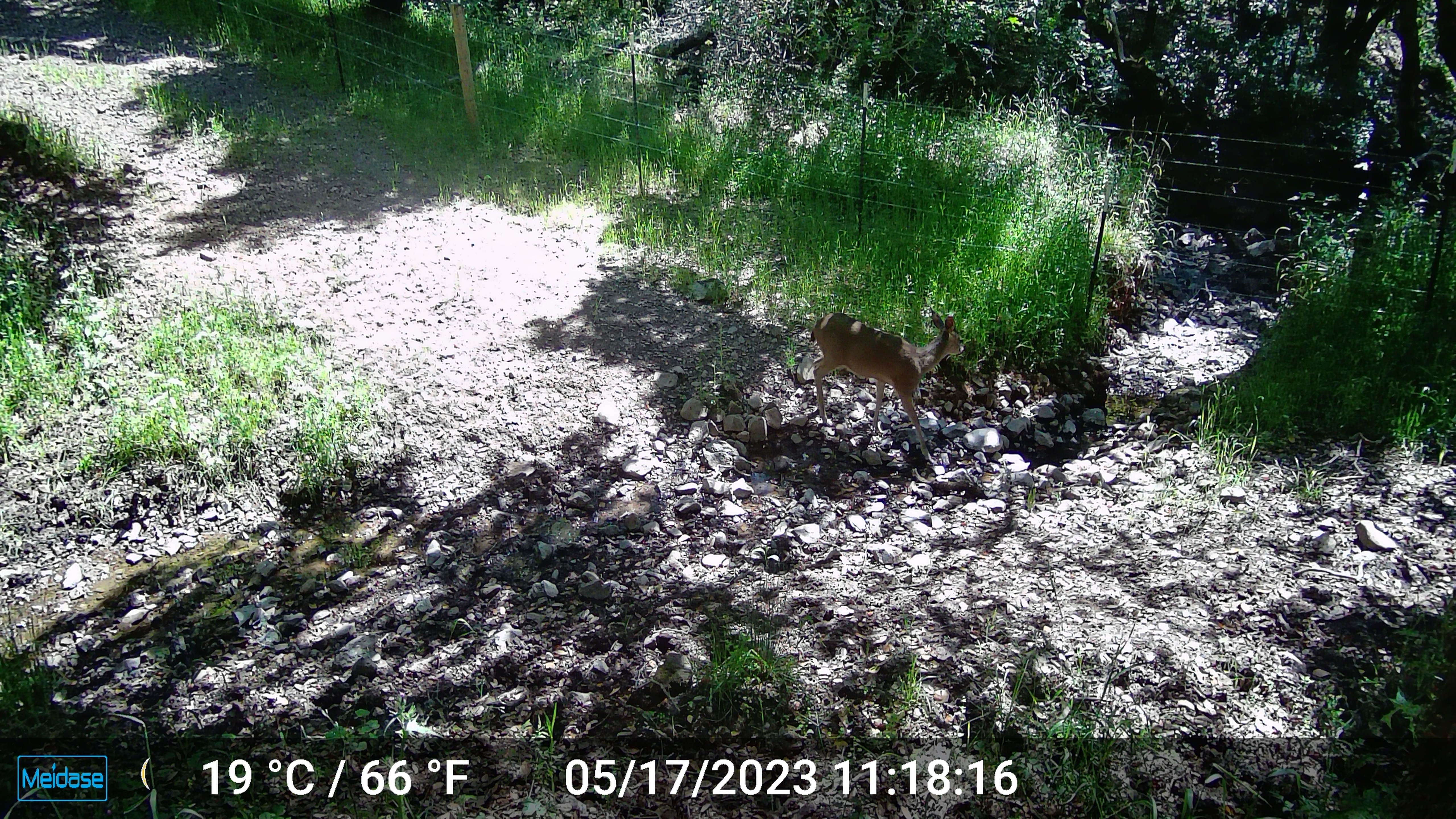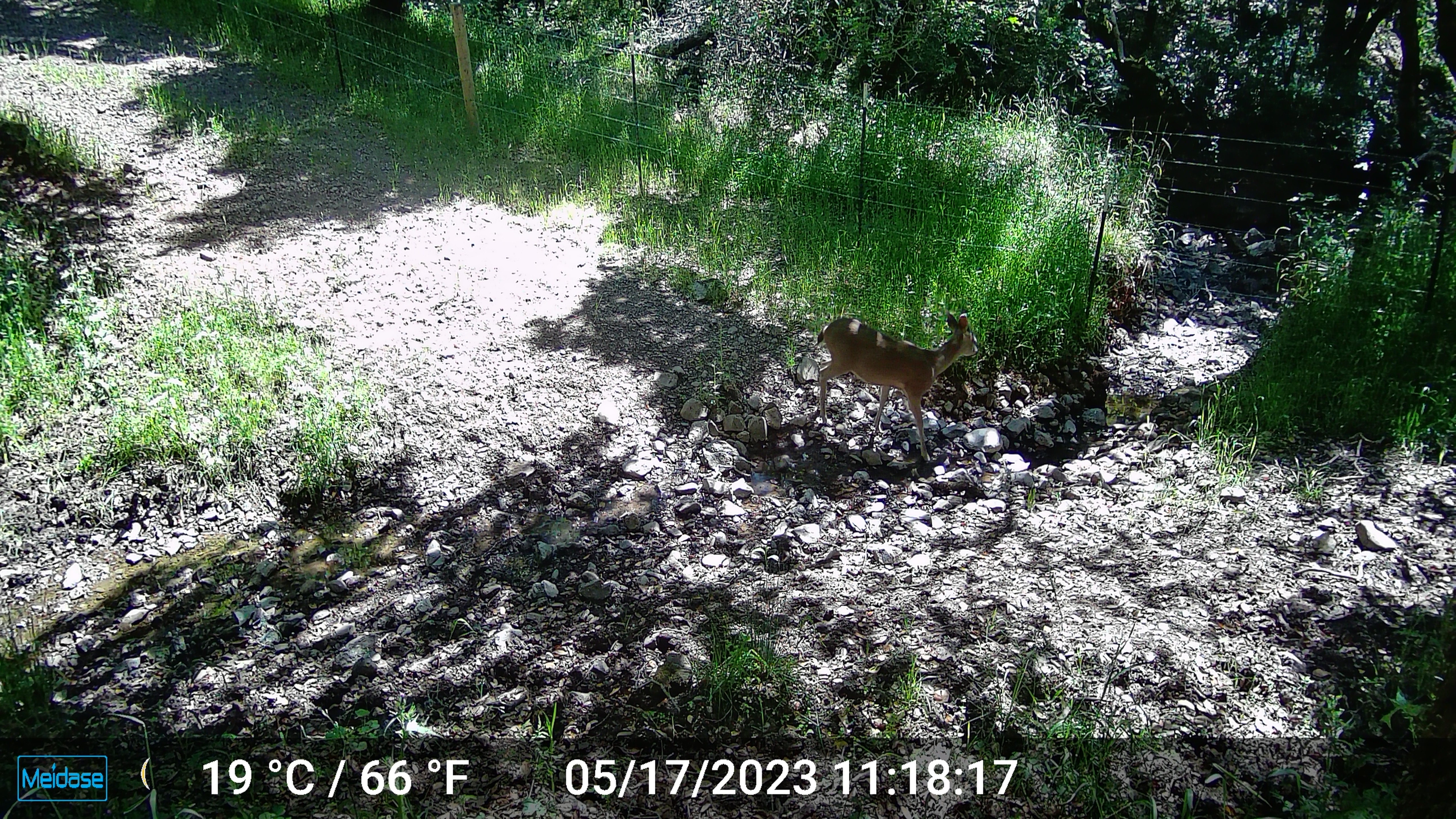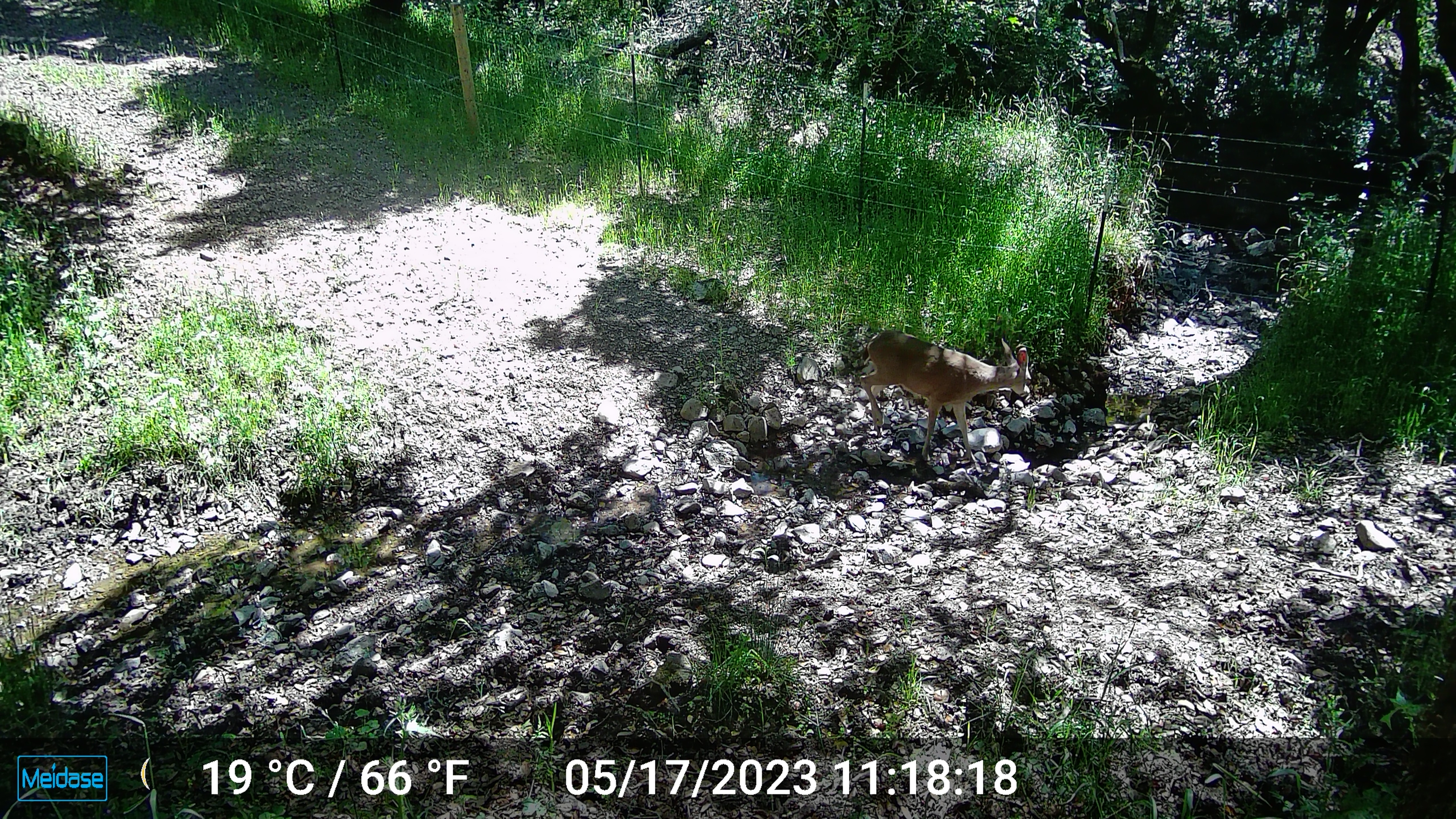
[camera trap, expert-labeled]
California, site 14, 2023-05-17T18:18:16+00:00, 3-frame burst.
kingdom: Animalia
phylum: Chordata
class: Mammalia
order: Artiodactyla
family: Cervidae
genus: Odocoileus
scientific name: Odocoileus hemionus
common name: mule deer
Mule deer (Odocoileus hemionus).